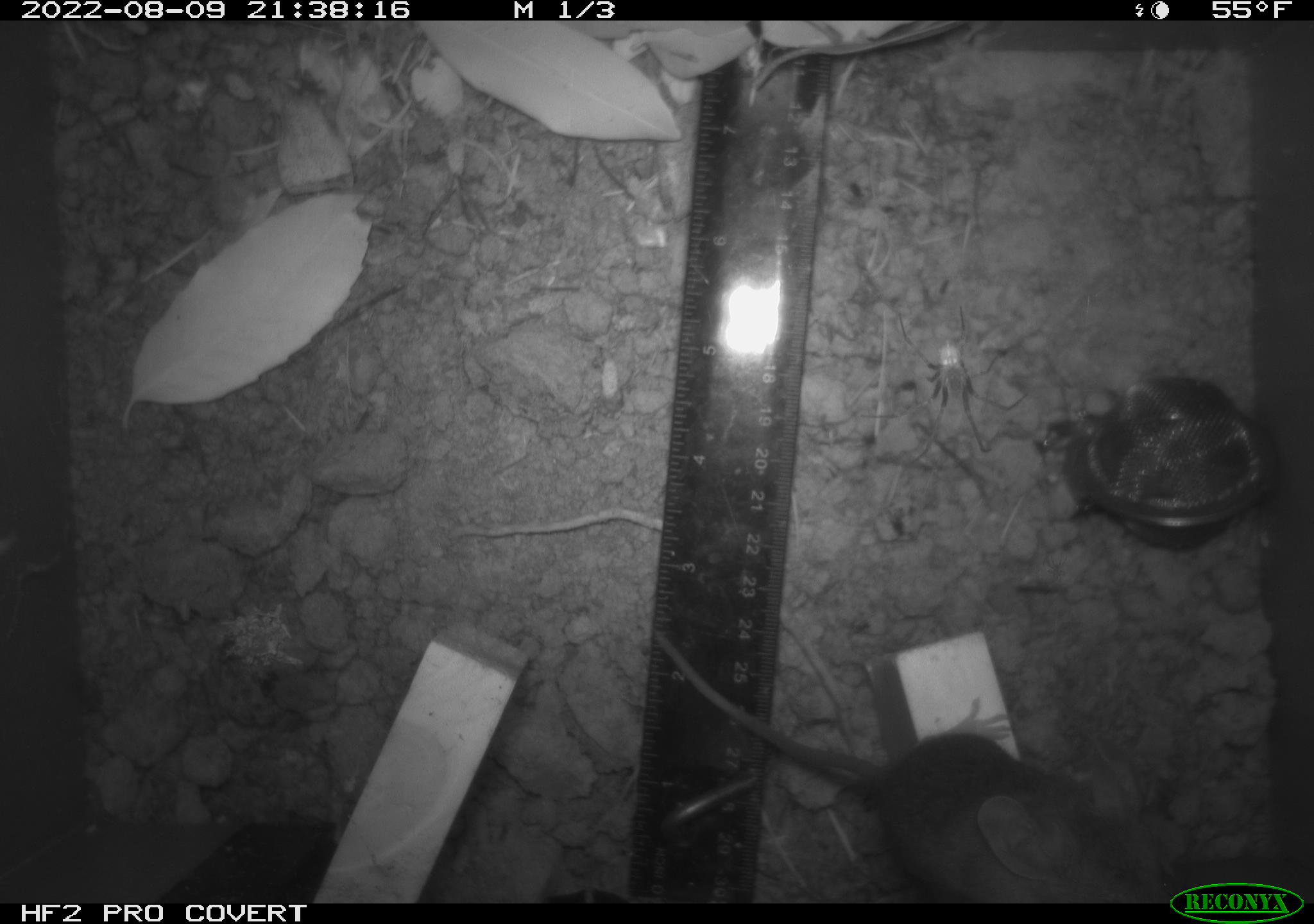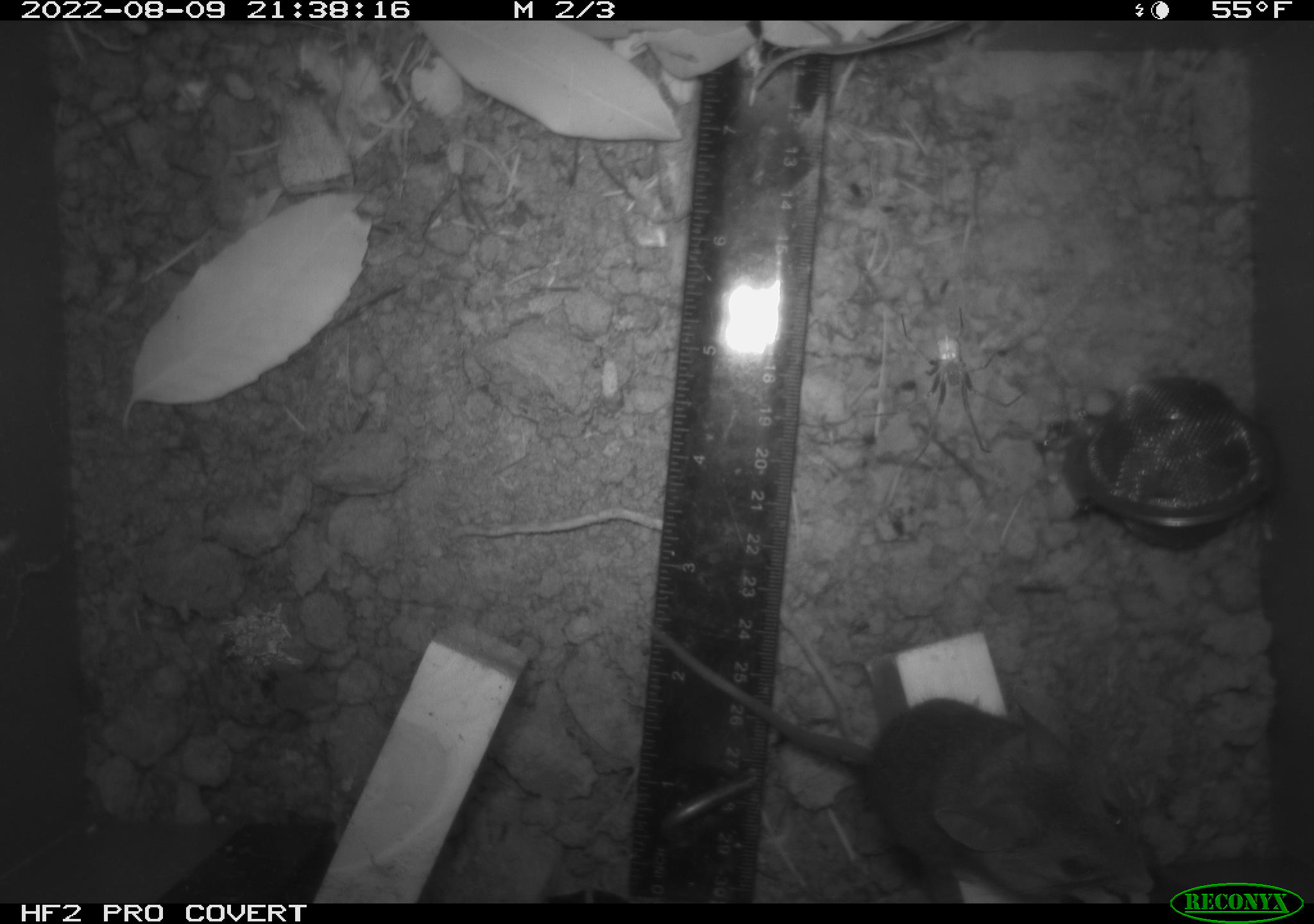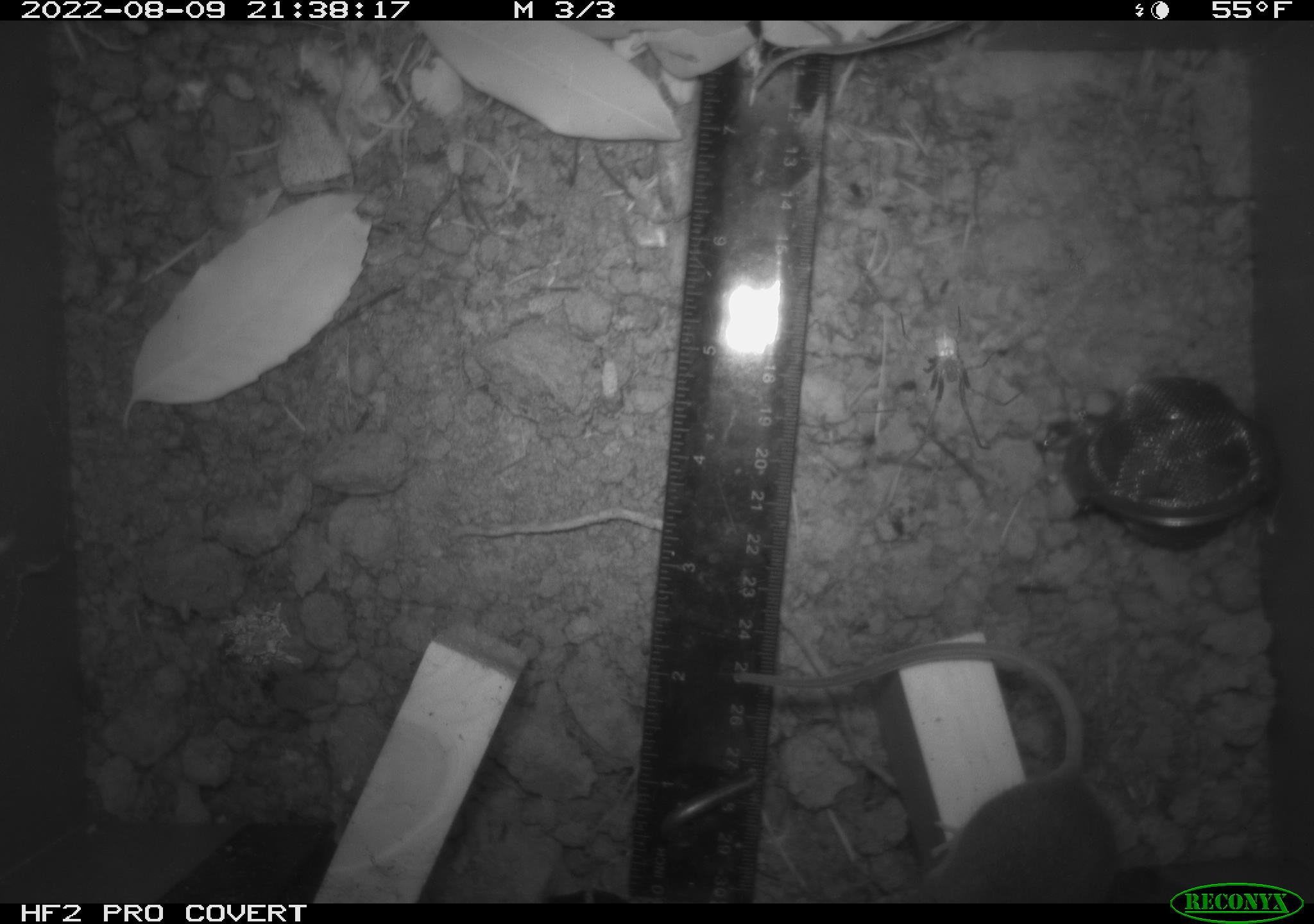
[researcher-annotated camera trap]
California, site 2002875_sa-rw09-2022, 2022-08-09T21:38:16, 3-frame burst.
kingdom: Animalia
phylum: Chordata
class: Mammalia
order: Rodentia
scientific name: Rodentia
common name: rodent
Rodent (Rodentia).